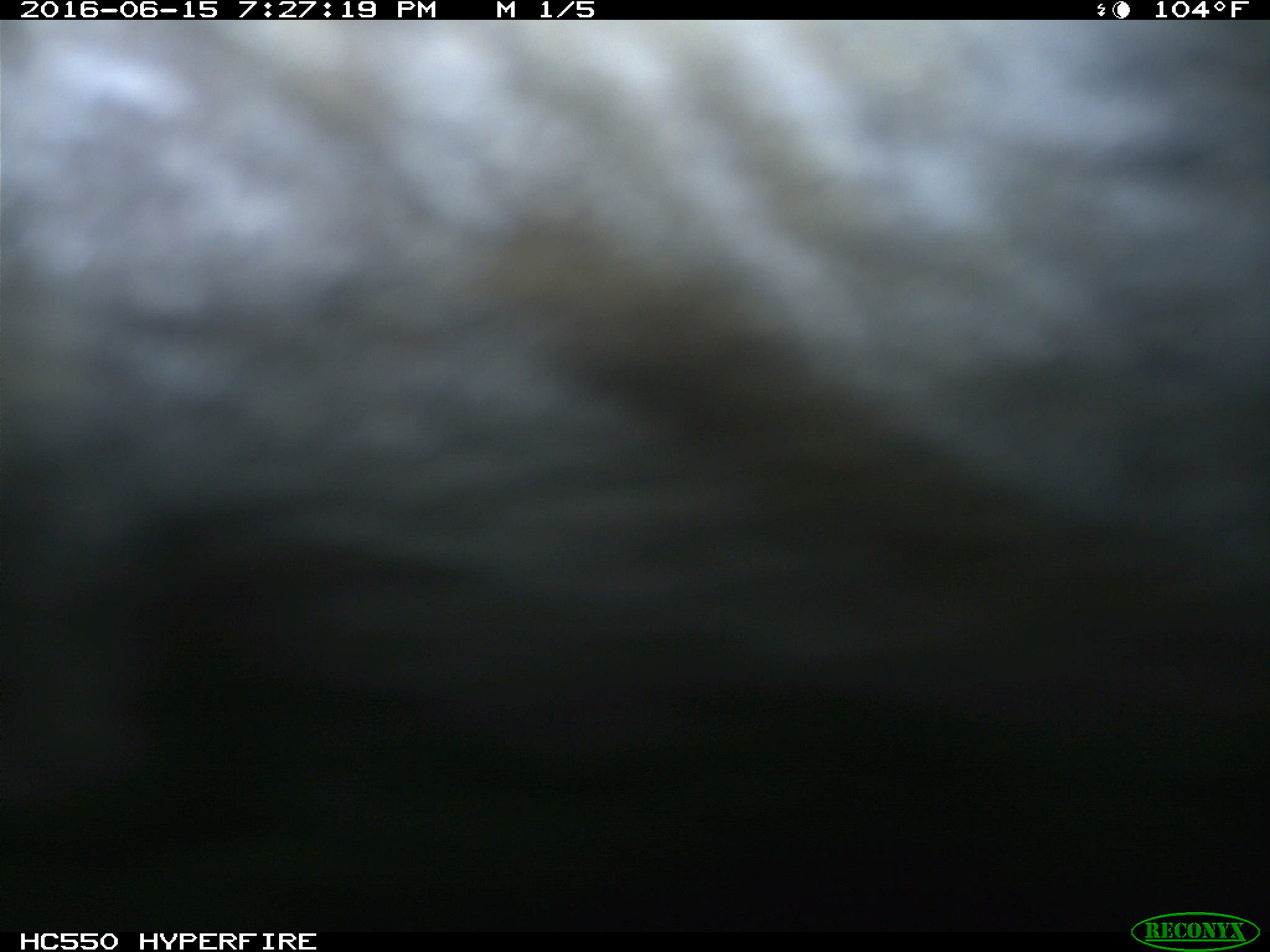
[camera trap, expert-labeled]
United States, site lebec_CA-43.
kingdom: Animalia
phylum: Chordata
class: Mammalia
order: Artiodactyla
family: Bovidae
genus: Bos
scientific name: Bos taurus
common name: domestic cow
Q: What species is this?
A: Bos taurus (domestic cow).